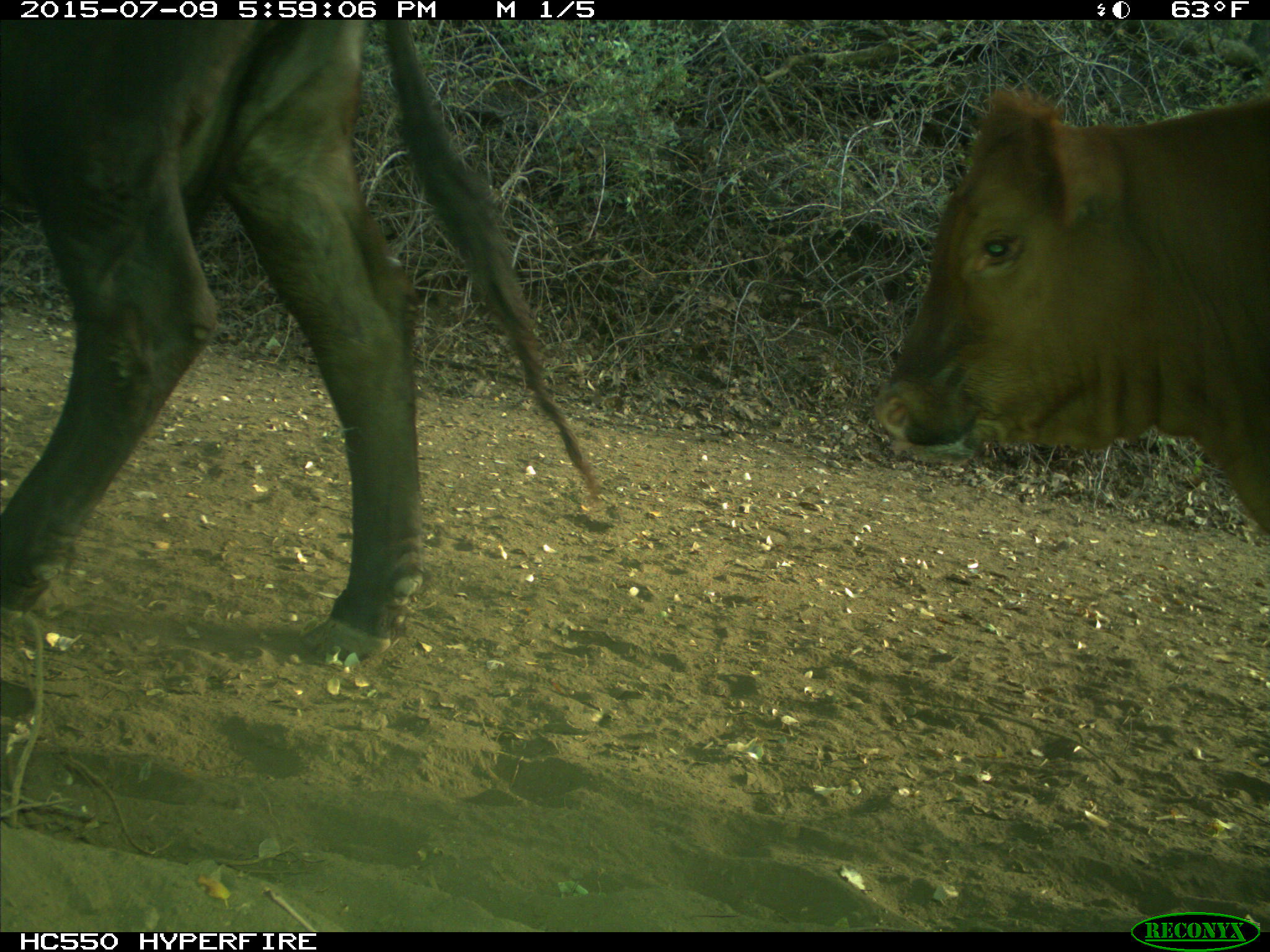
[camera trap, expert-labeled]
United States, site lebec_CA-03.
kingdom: Animalia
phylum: Chordata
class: Mammalia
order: Artiodactyla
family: Bovidae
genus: Bos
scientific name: Bos taurus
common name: domestic cow